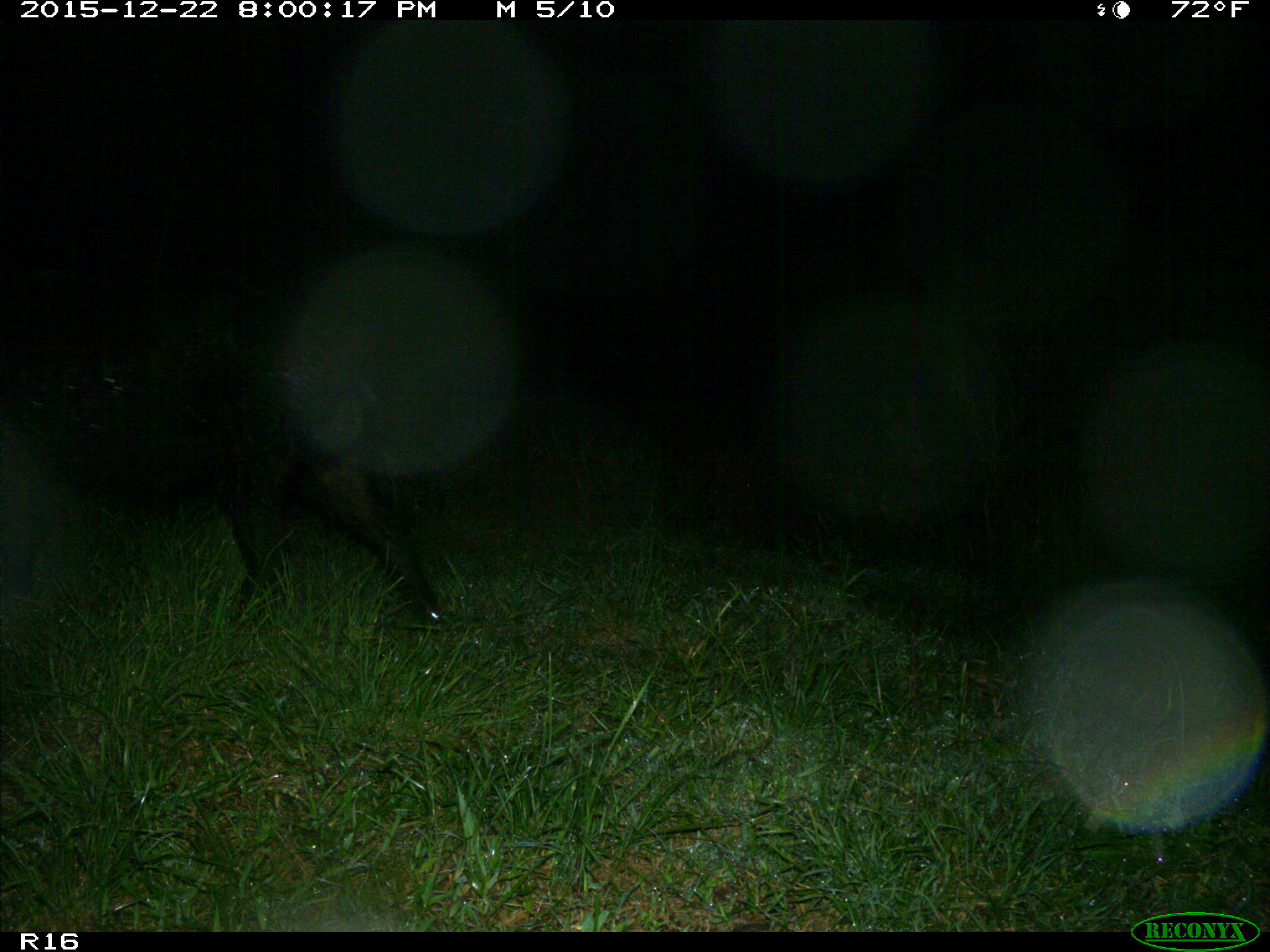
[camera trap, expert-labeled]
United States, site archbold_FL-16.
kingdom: Animalia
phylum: Chordata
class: Mammalia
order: Artiodactyla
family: Suidae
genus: Sus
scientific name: Sus scrofa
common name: wild boar